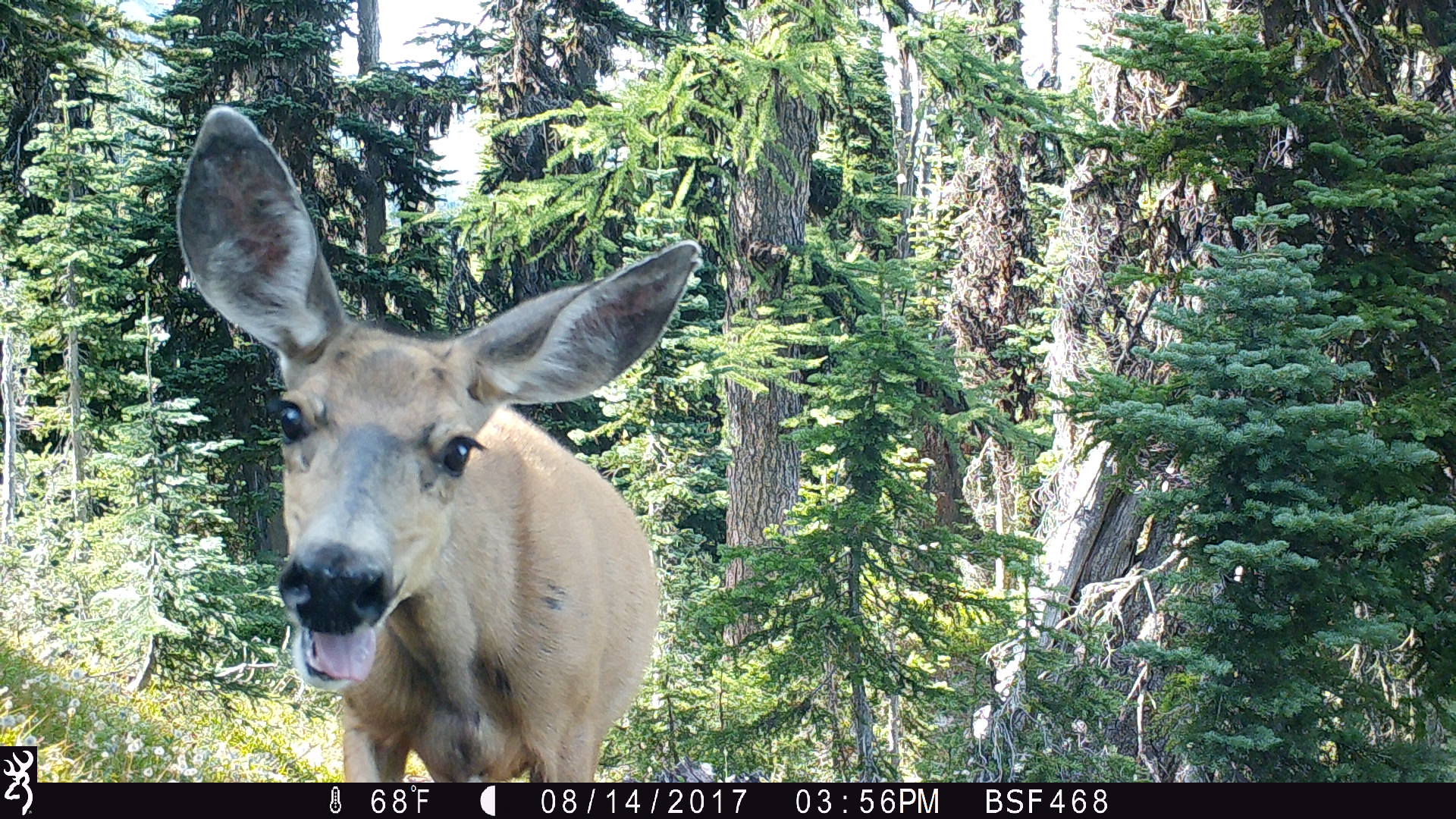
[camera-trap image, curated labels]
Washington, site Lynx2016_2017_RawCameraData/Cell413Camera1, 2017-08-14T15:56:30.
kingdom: Animalia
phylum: Chordata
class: Mammalia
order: Artiodactyla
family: Cervidae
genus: Odocoileus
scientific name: Odocoileus hemionus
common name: mule deer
Odocoileus hemionus (mule deer). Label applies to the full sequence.